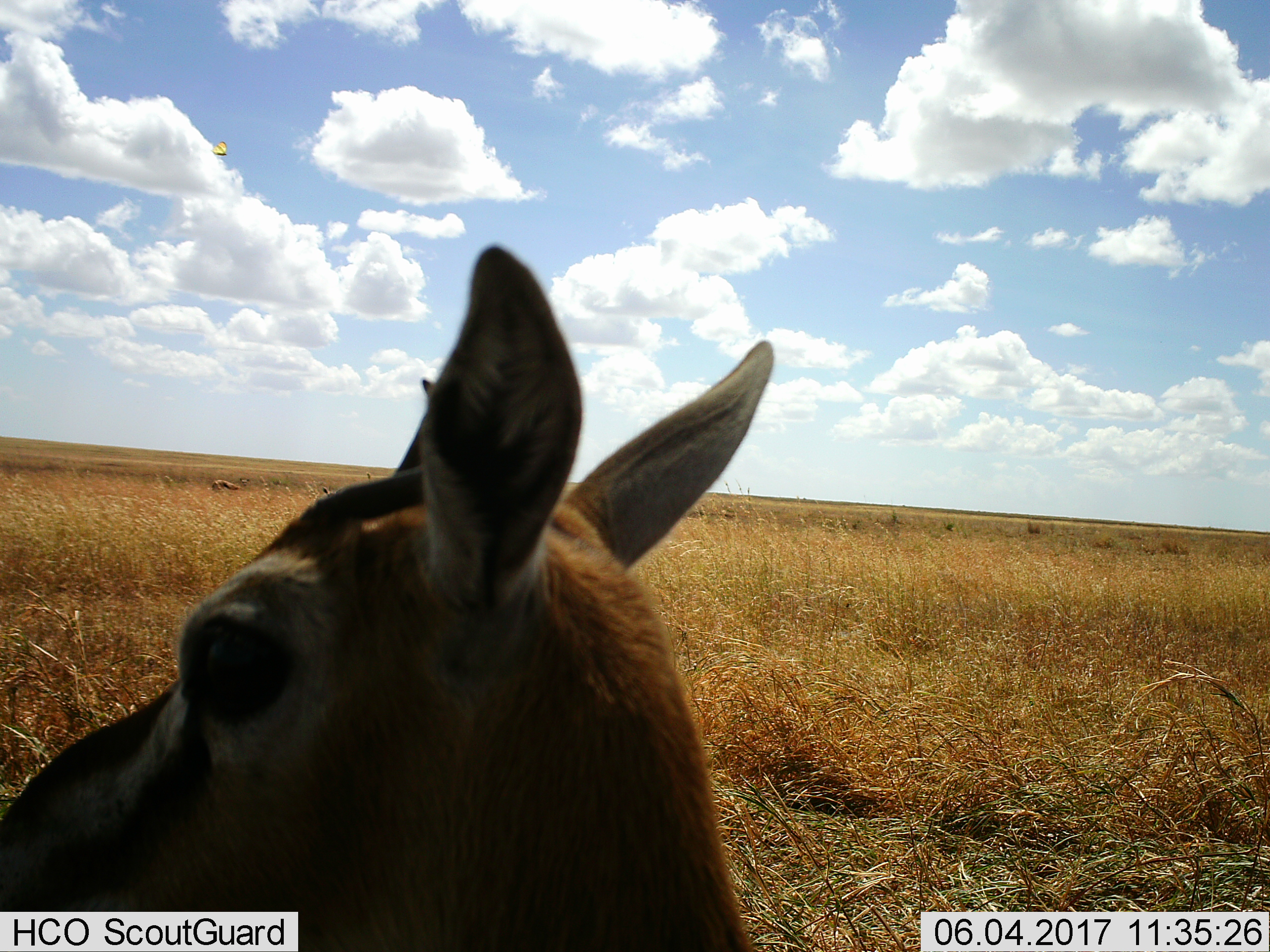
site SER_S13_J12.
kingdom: Animalia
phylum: Chordata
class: Mammalia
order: Artiodactyla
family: Bovidae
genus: Eudorcas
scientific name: Eudorcas thomsonii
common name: thomson's gazelle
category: gazellethomsons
Gazellethomsons (thomson's gazelle) (Eudorcas thomsonii), count 1. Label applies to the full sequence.